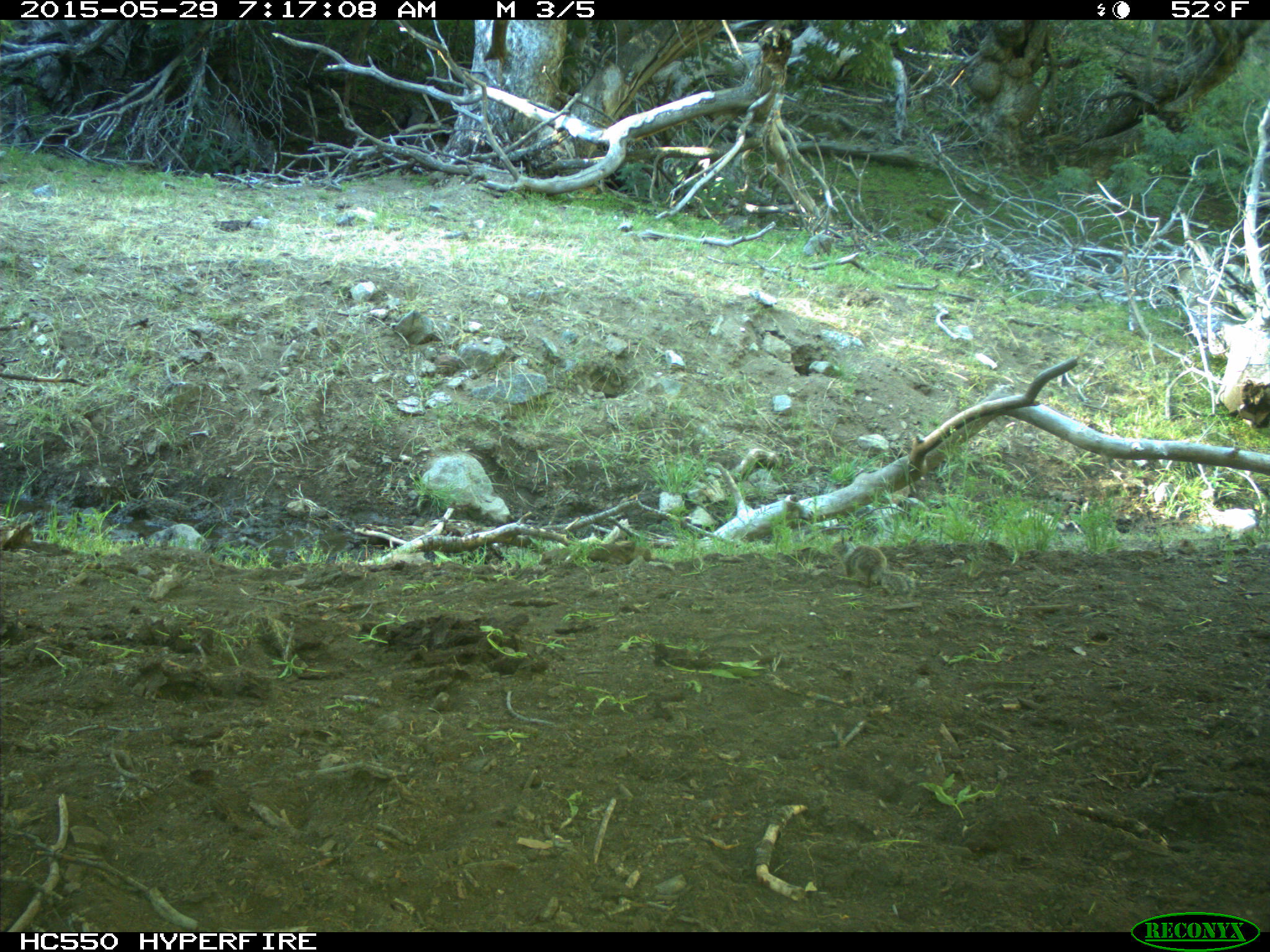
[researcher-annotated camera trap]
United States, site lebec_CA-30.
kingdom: Animalia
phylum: Chordata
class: Mammalia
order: Rodentia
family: Sciuridae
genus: Otospermophilus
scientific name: Otospermophilus beecheyi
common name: california ground squirrel